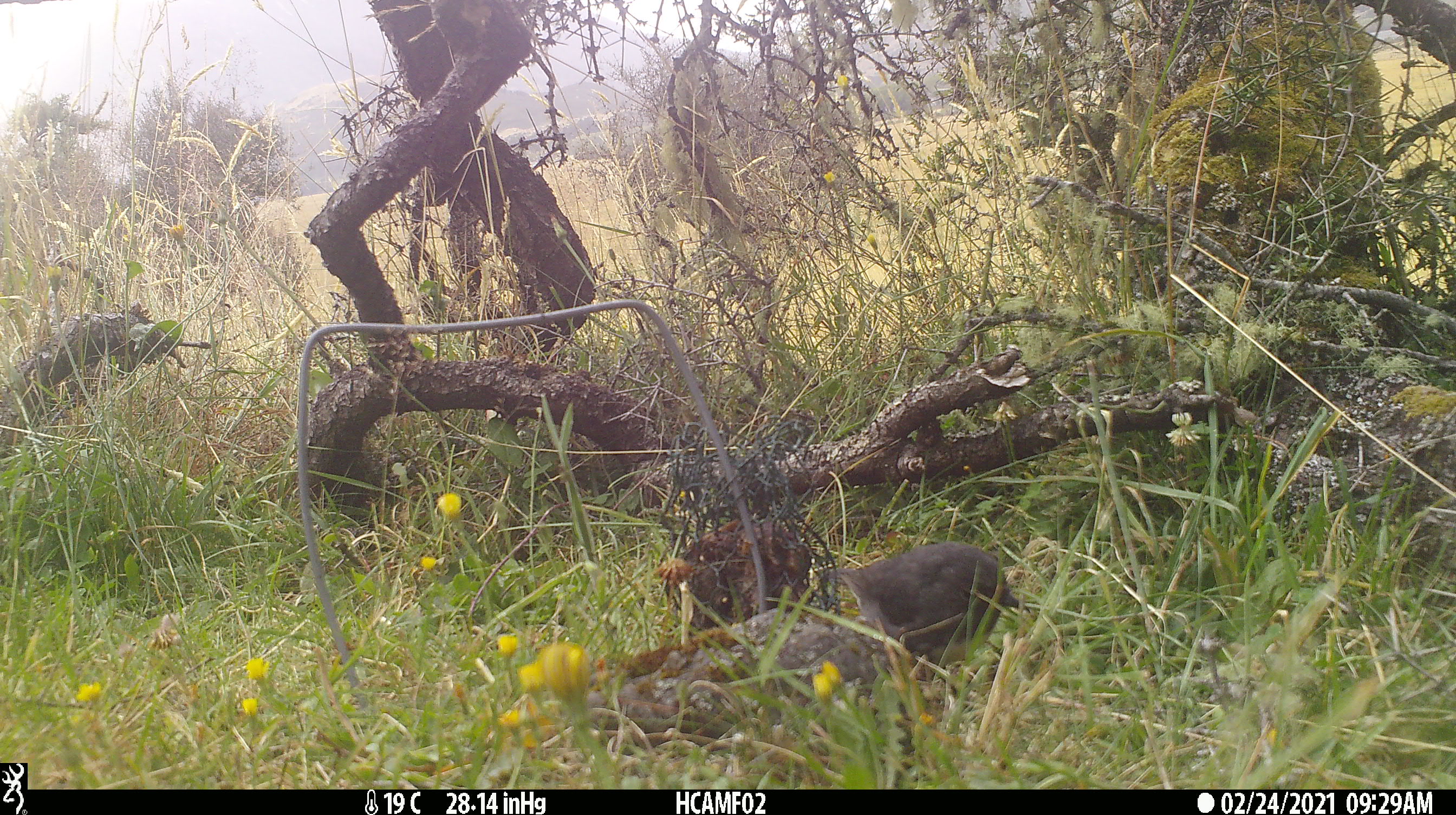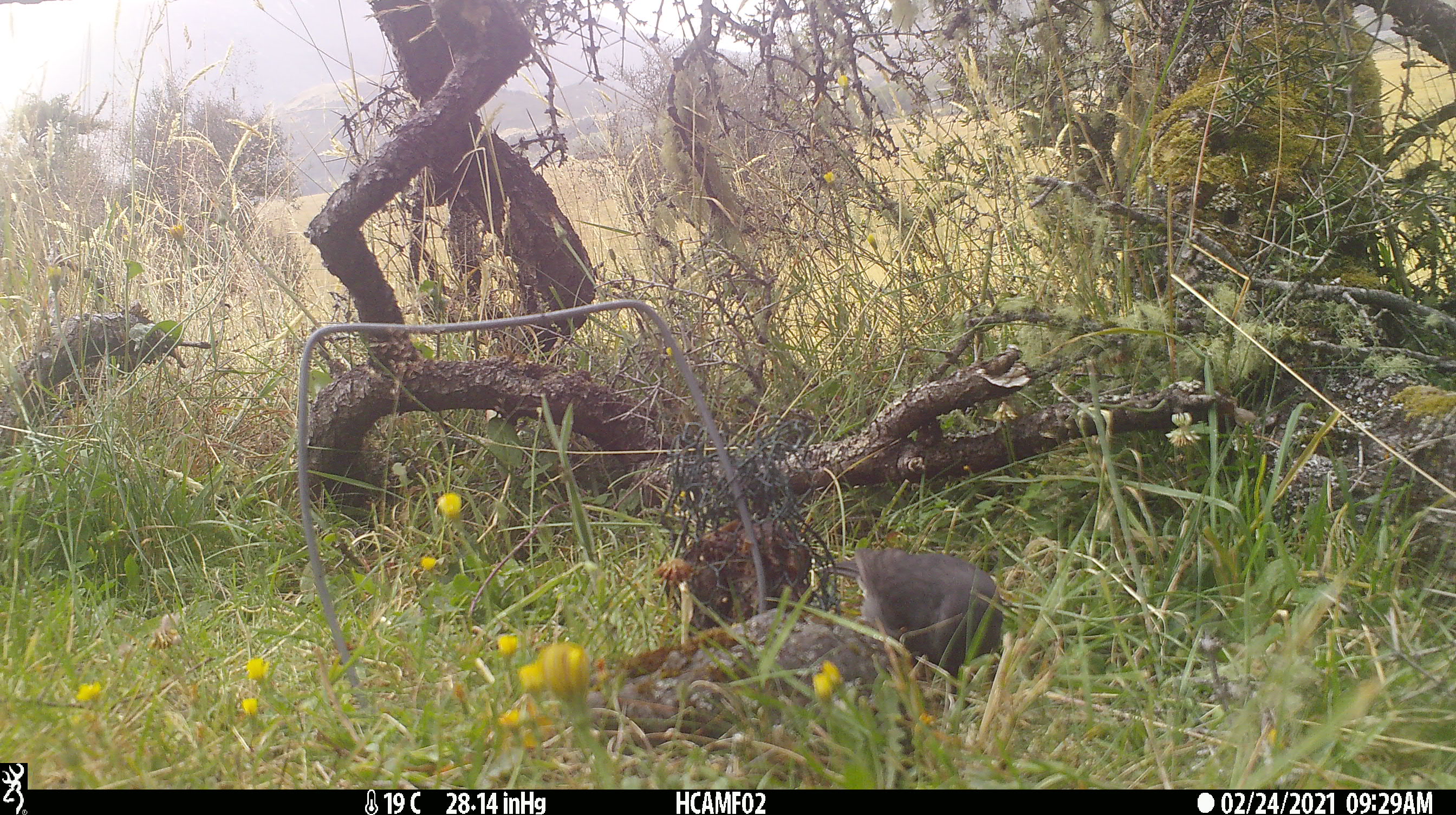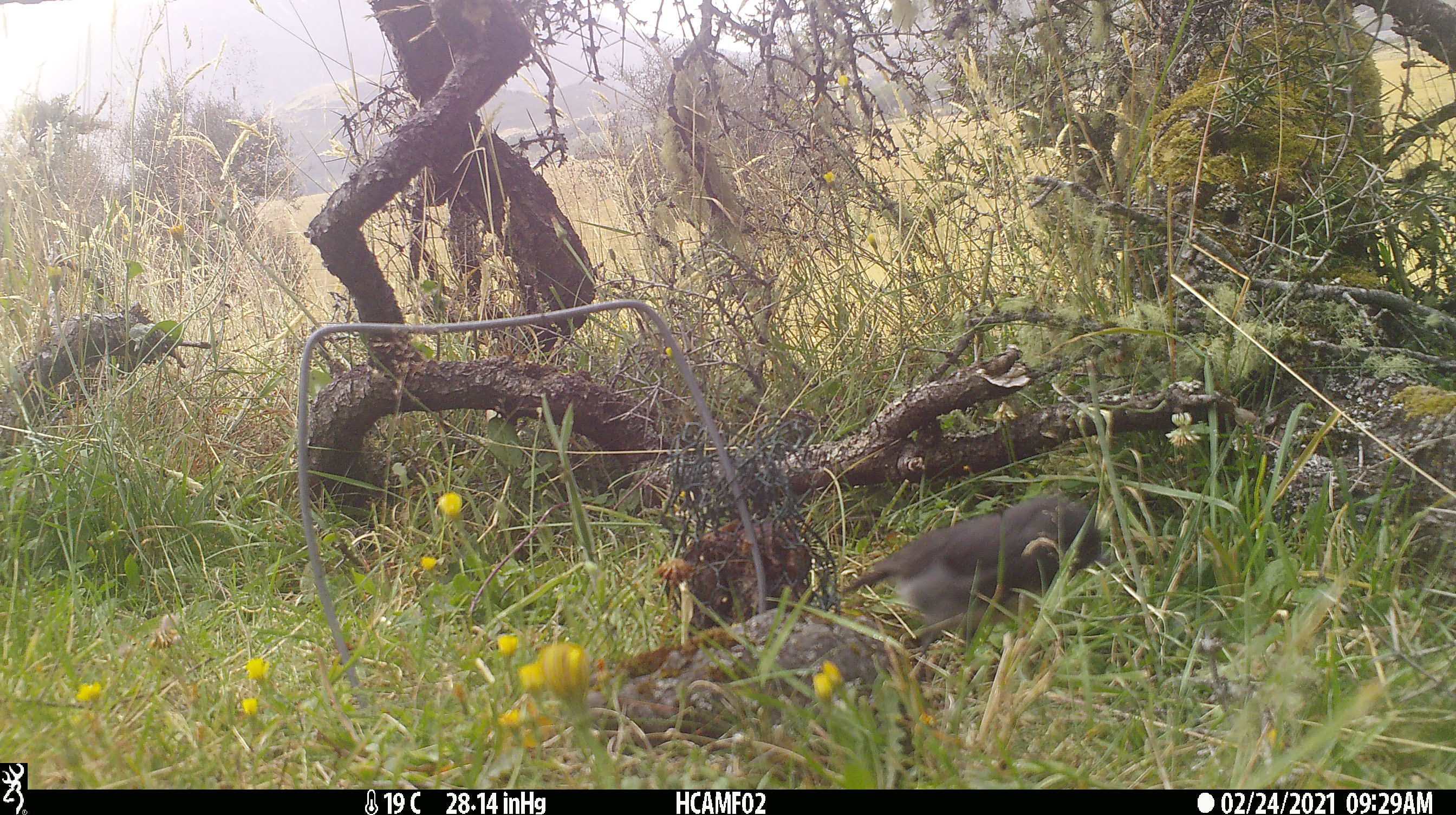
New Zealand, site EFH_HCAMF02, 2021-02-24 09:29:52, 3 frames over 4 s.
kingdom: Animalia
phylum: Chordata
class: Aves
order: Passeriformes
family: Petroicidae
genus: Petroica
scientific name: Petroica australis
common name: new zealand robin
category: robin